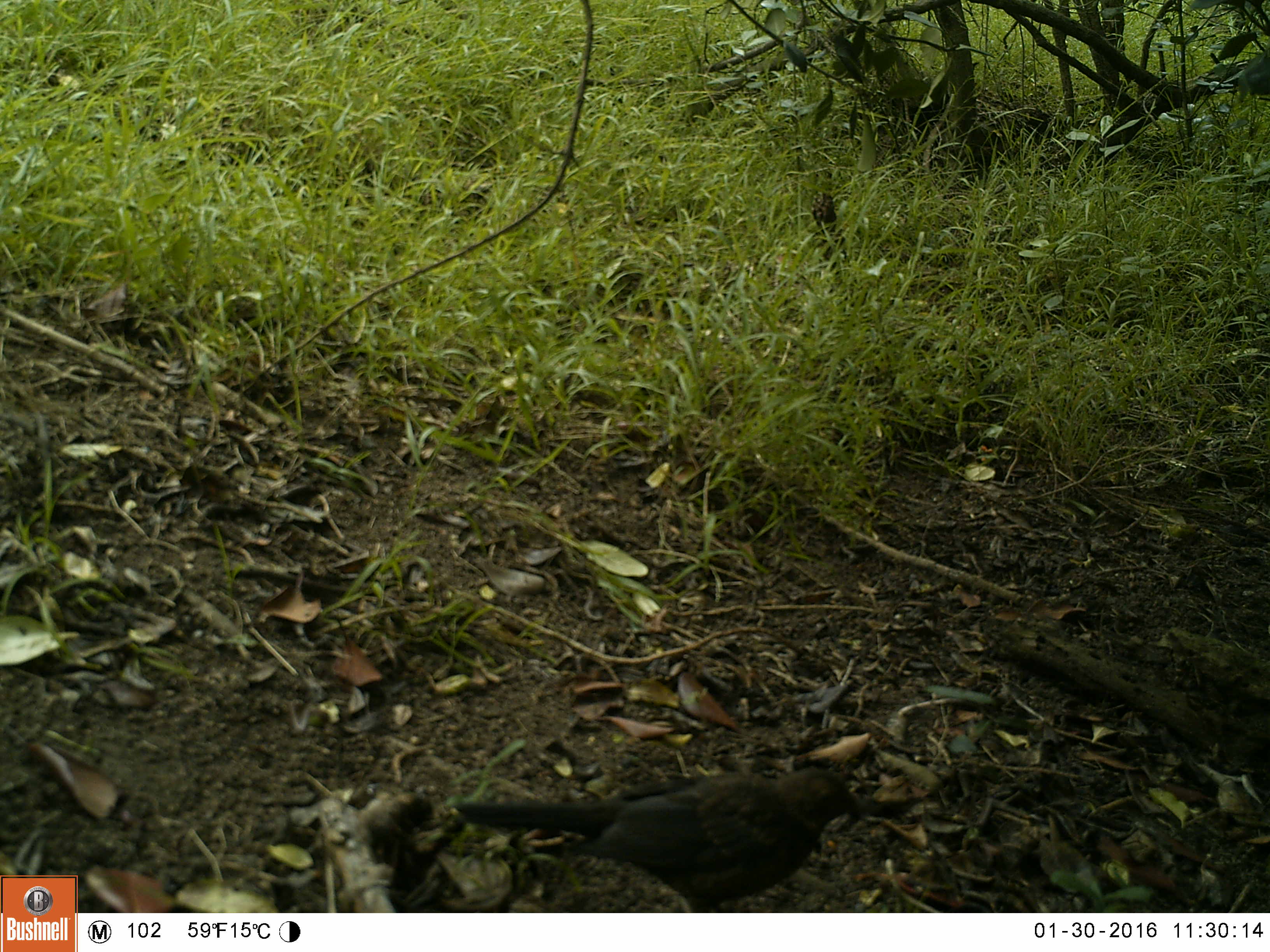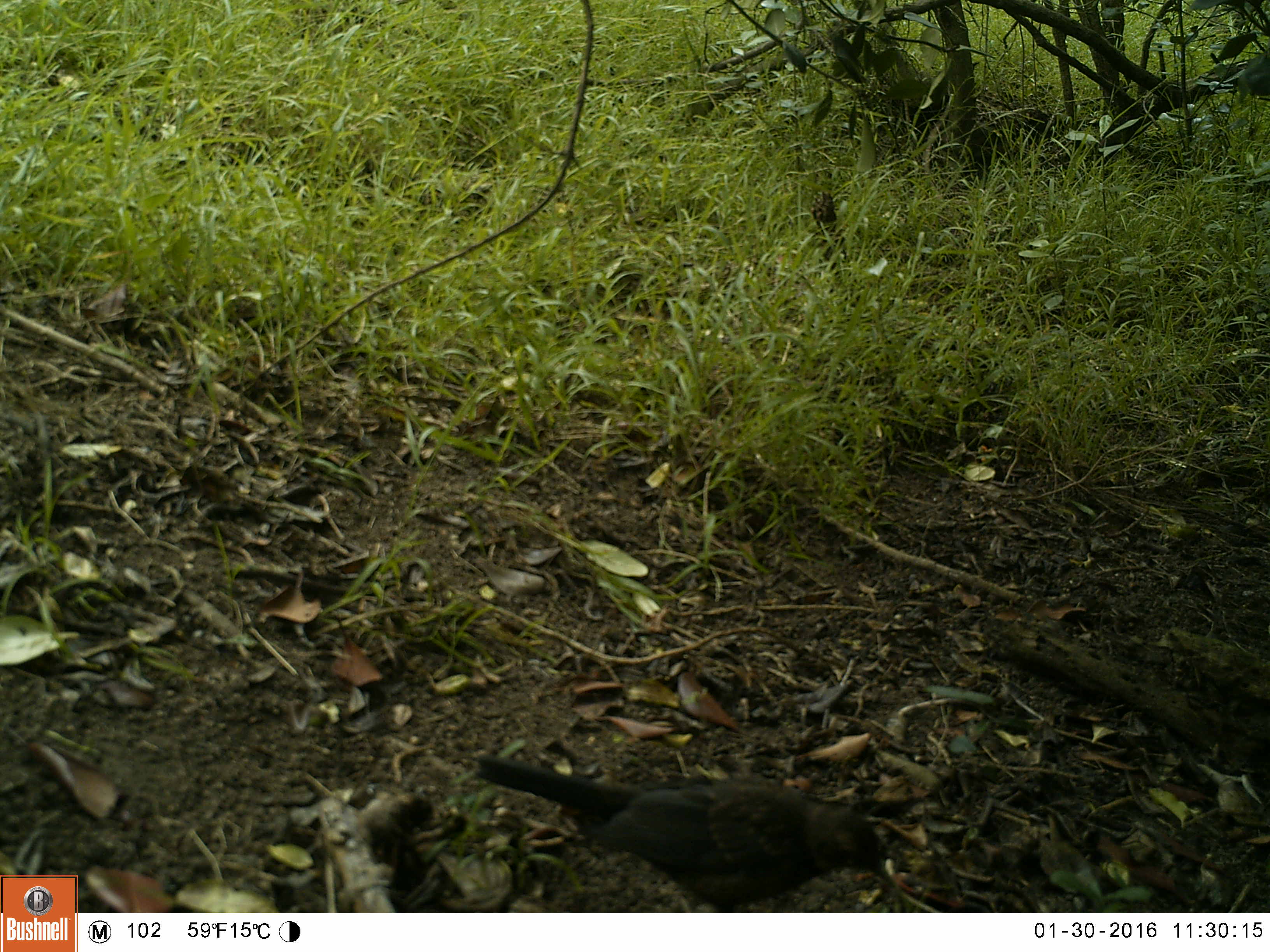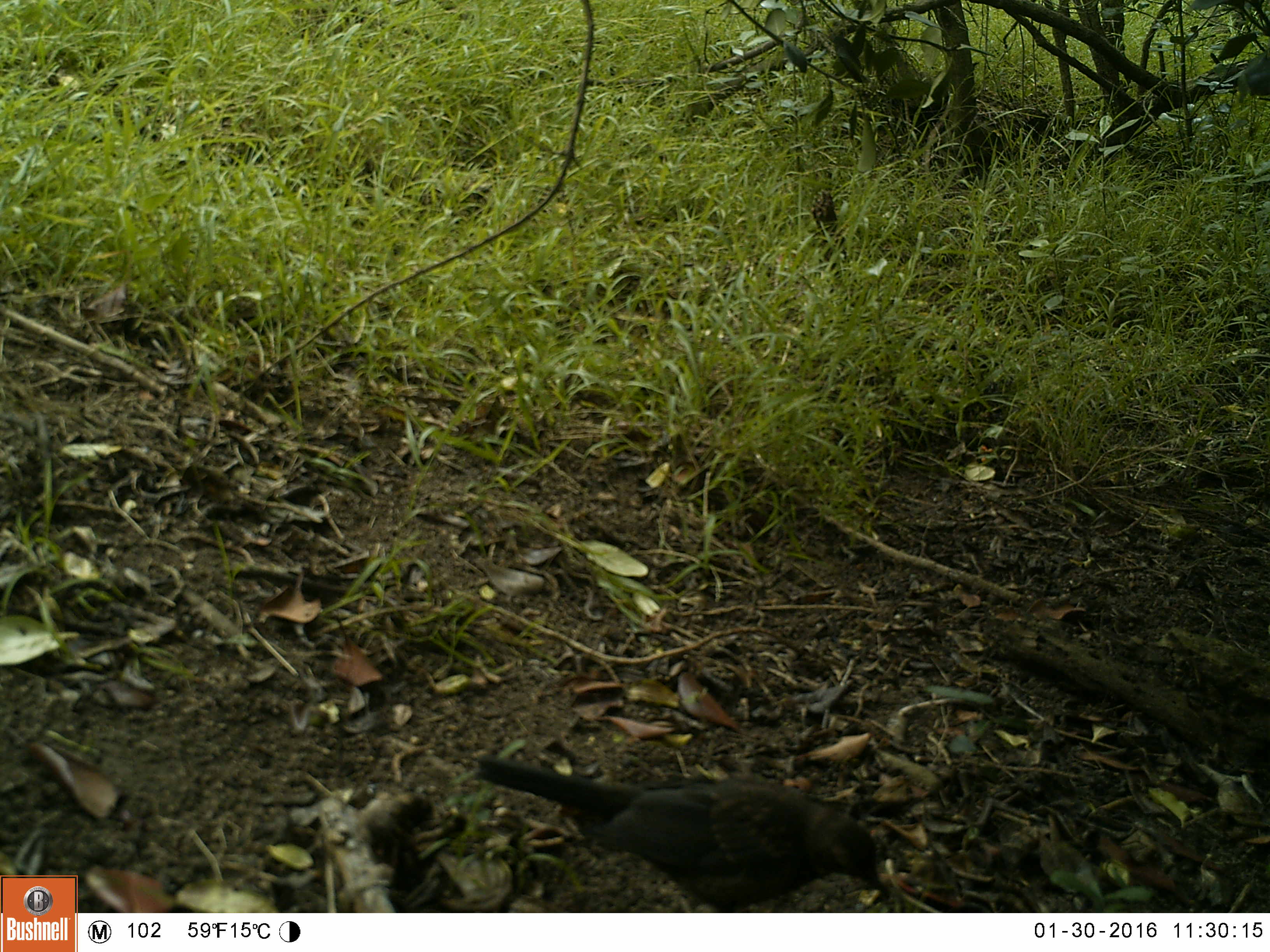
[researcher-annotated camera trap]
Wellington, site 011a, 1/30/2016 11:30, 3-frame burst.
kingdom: Animalia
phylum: Chordata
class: Aves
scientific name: Aves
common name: bird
Bird (Aves).